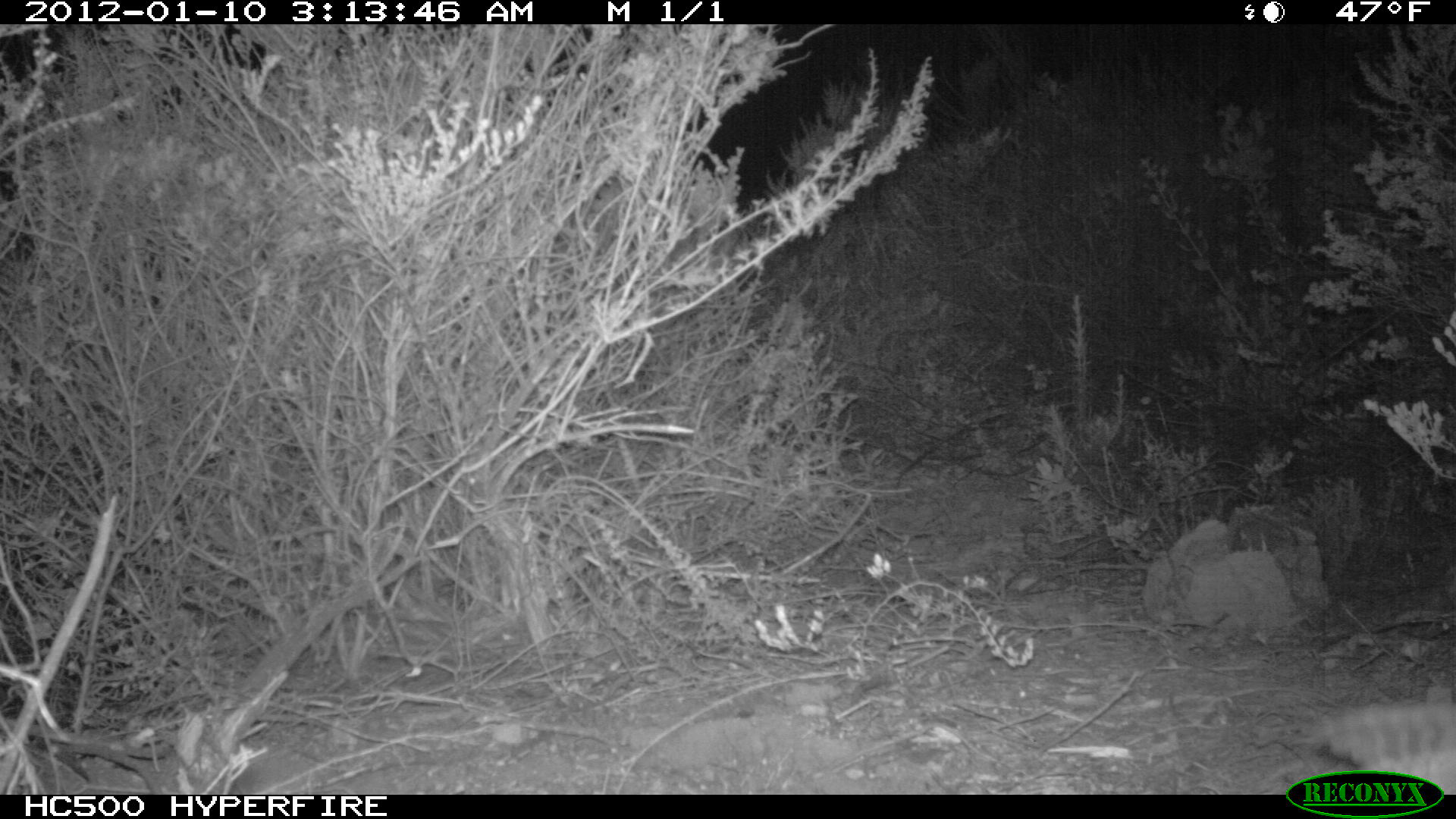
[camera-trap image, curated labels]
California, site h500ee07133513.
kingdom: Animalia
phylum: Chordata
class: Aves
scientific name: Aves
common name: bird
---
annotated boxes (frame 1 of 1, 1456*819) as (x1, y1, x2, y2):
bird: (1315, 703, 1455, 794)